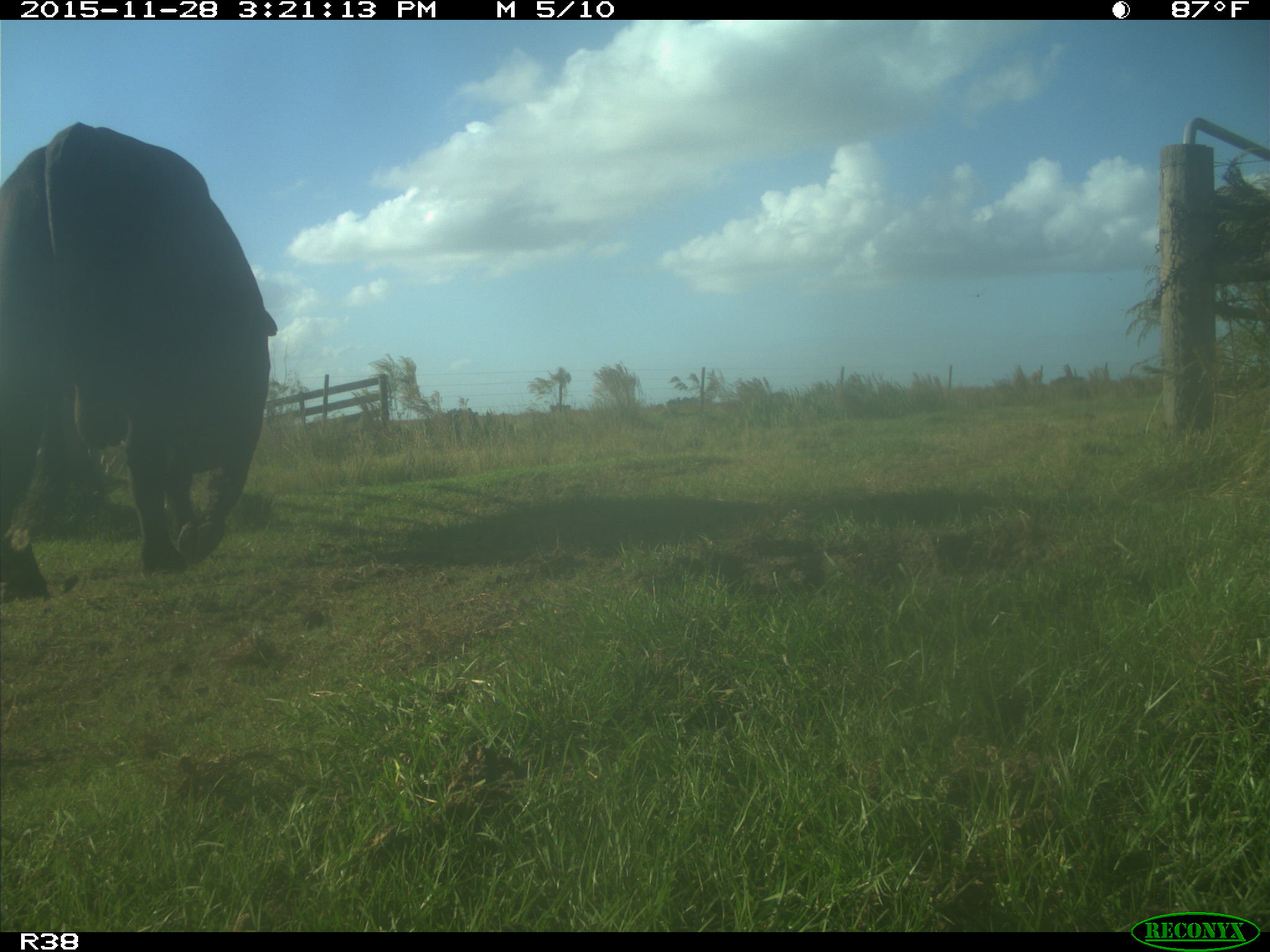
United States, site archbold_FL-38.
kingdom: Animalia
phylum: Chordata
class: Mammalia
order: Artiodactyla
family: Bovidae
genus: Bos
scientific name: Bos taurus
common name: domestic cow